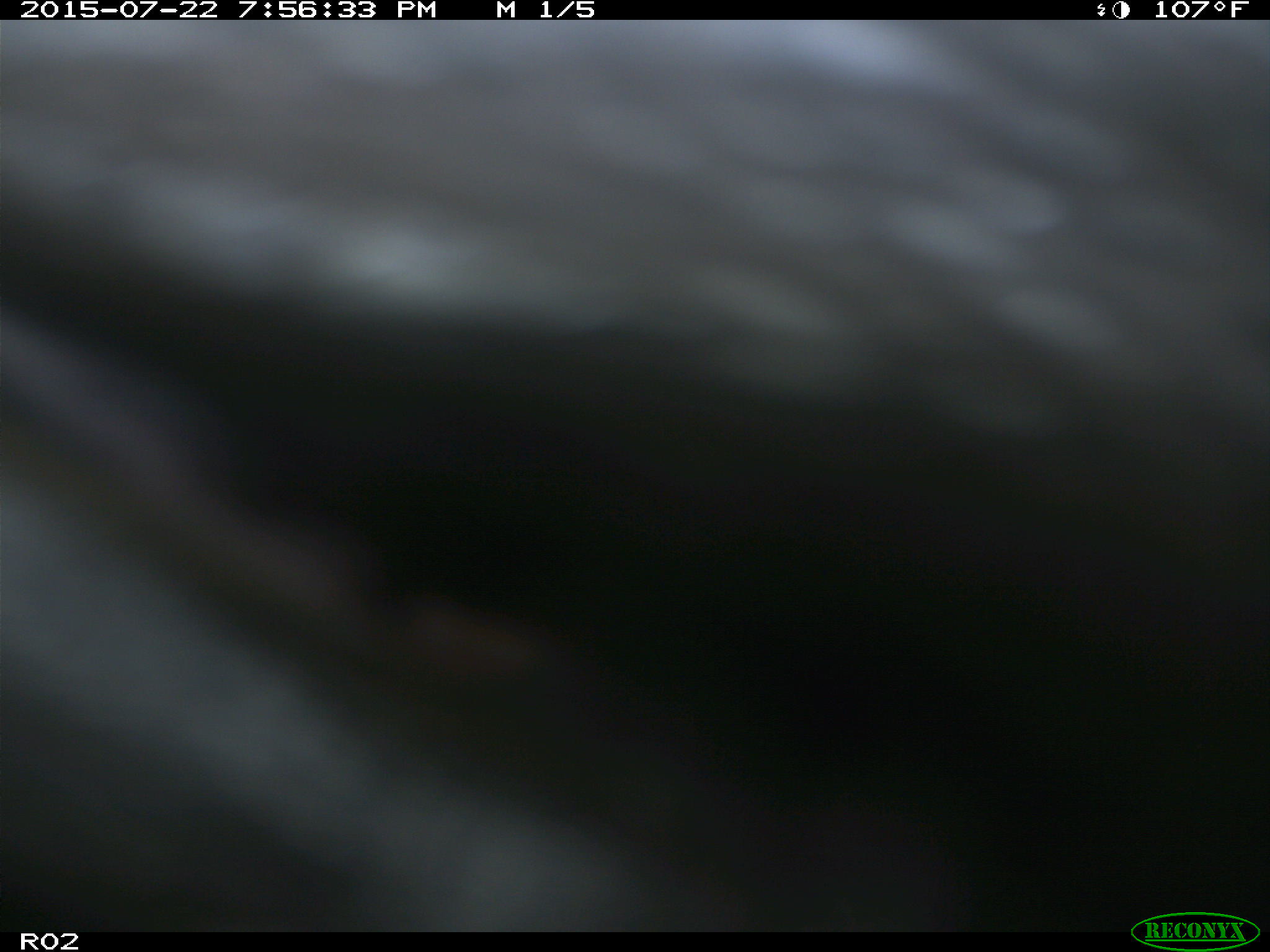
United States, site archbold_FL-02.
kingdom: Animalia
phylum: Chordata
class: Mammalia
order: Artiodactyla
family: Bovidae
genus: Bos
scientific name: Bos taurus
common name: domestic cow